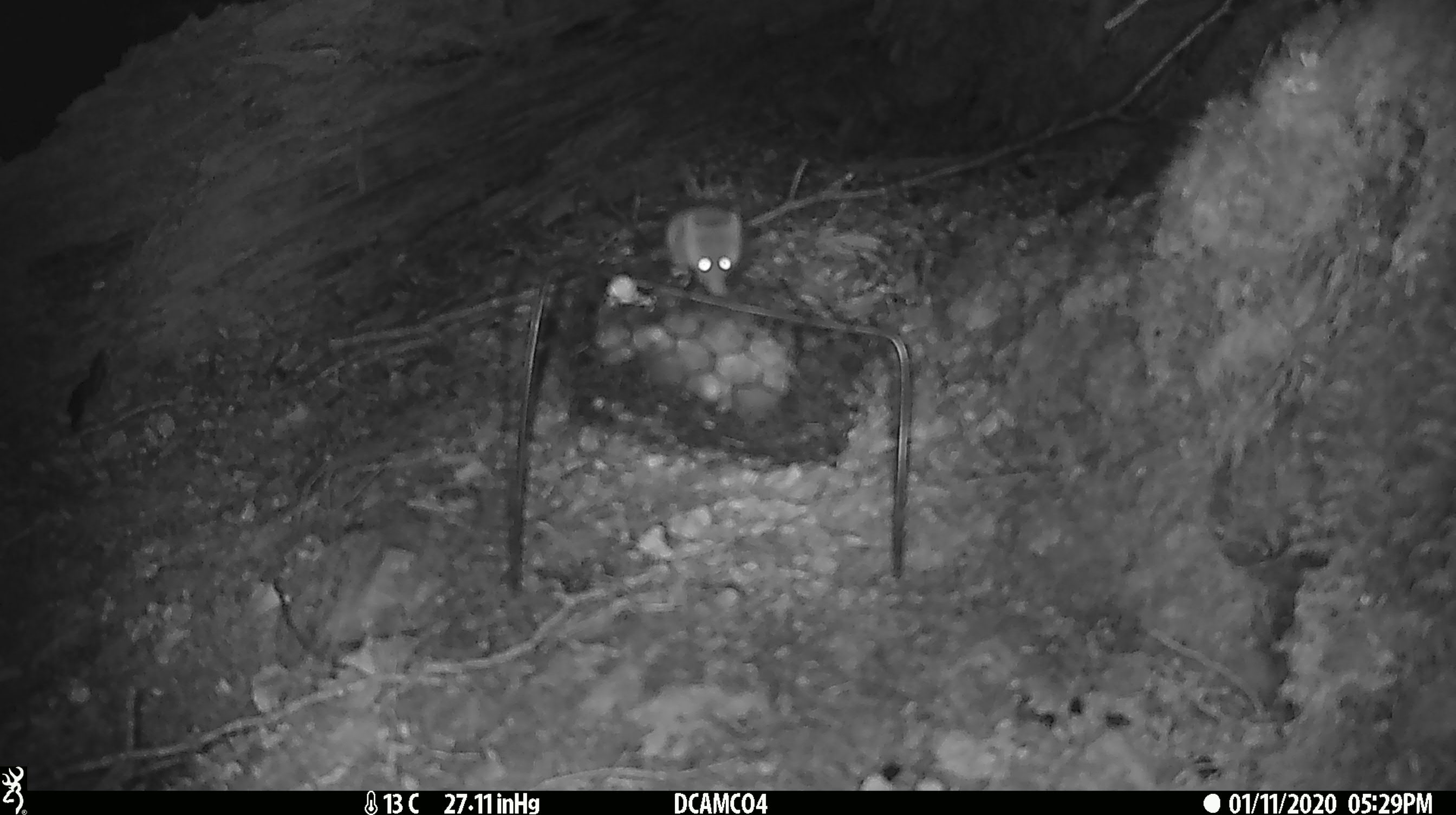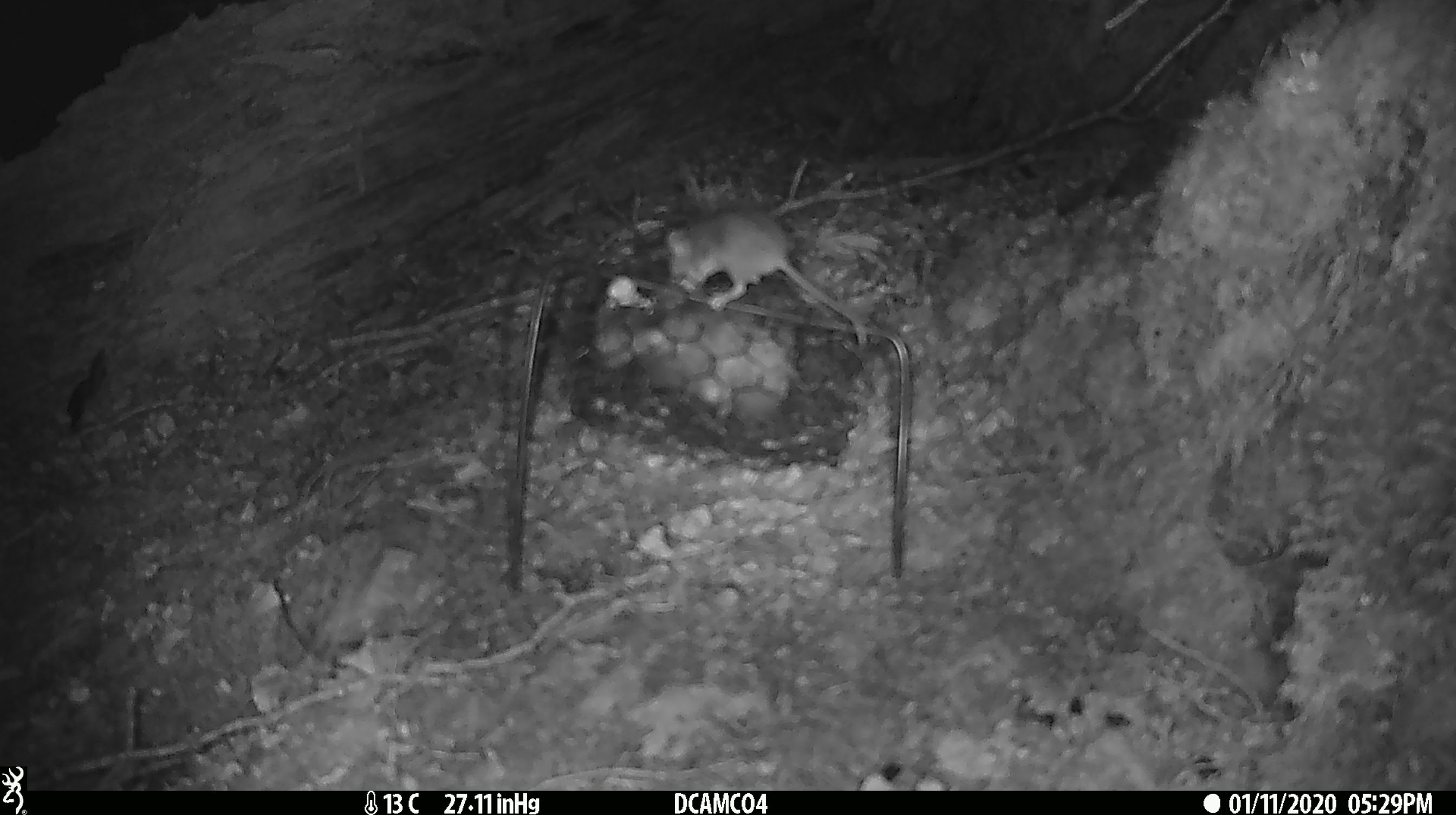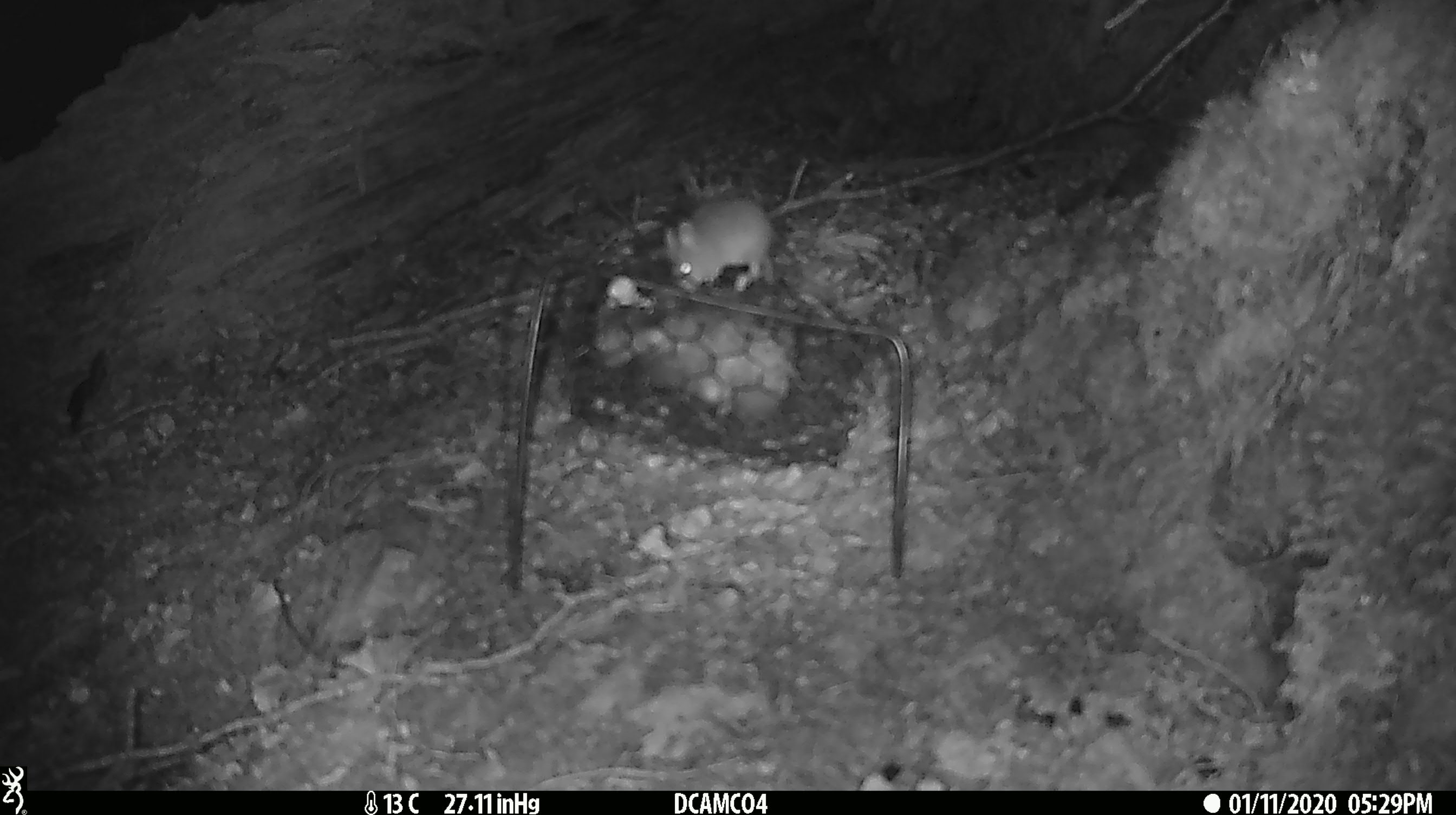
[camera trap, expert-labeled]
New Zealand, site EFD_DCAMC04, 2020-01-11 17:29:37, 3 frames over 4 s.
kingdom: Animalia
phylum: Chordata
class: Mammalia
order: Rodentia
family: Muridae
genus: Mus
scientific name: Mus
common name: mouse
Mouse (Mus).